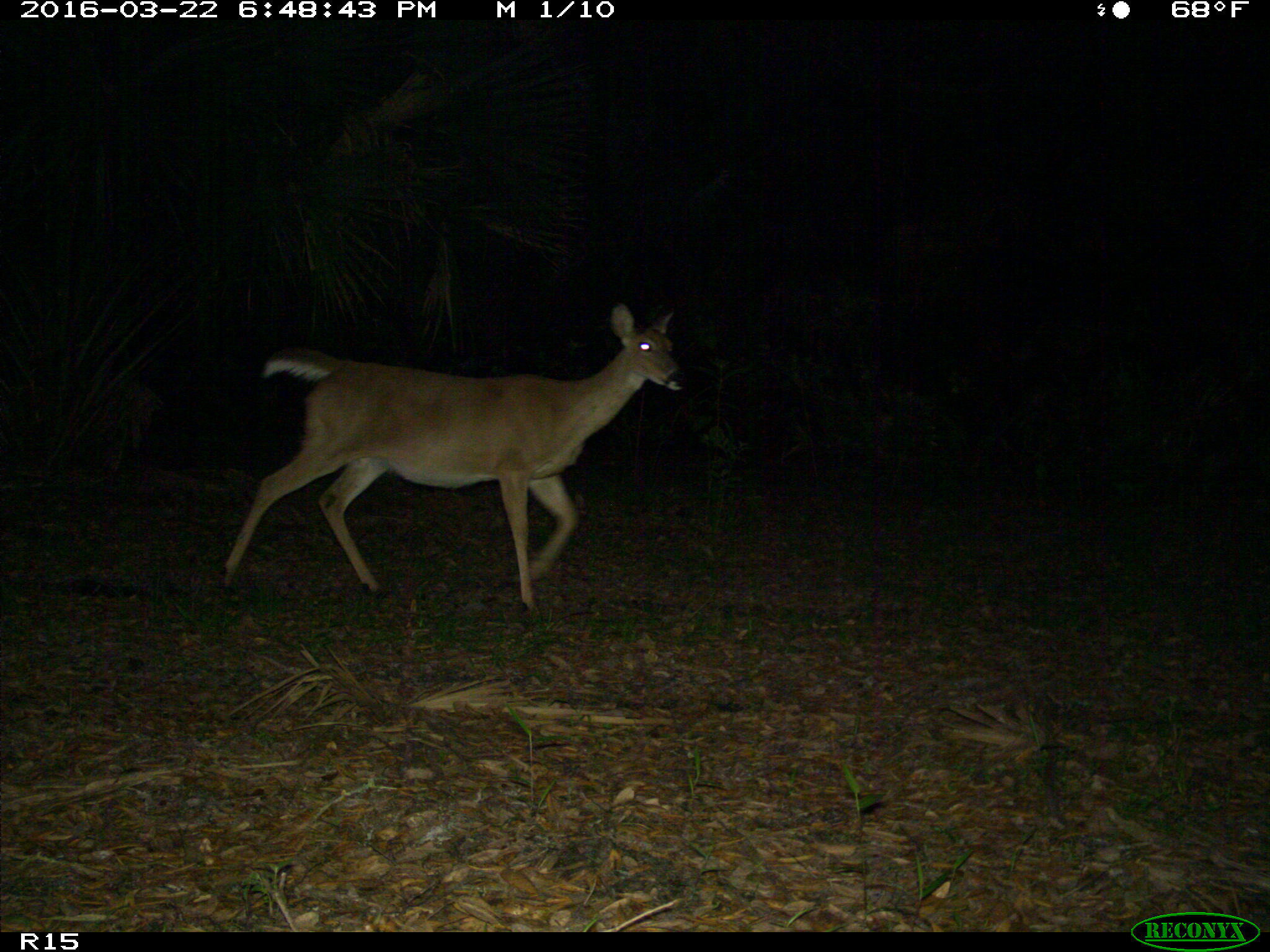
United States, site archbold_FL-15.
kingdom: Animalia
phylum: Chordata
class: Mammalia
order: Artiodactyla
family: Cervidae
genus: Odocoileus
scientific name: Odocoileus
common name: deer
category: unidentified deer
Unidentified deer (deer) (Odocoileus).